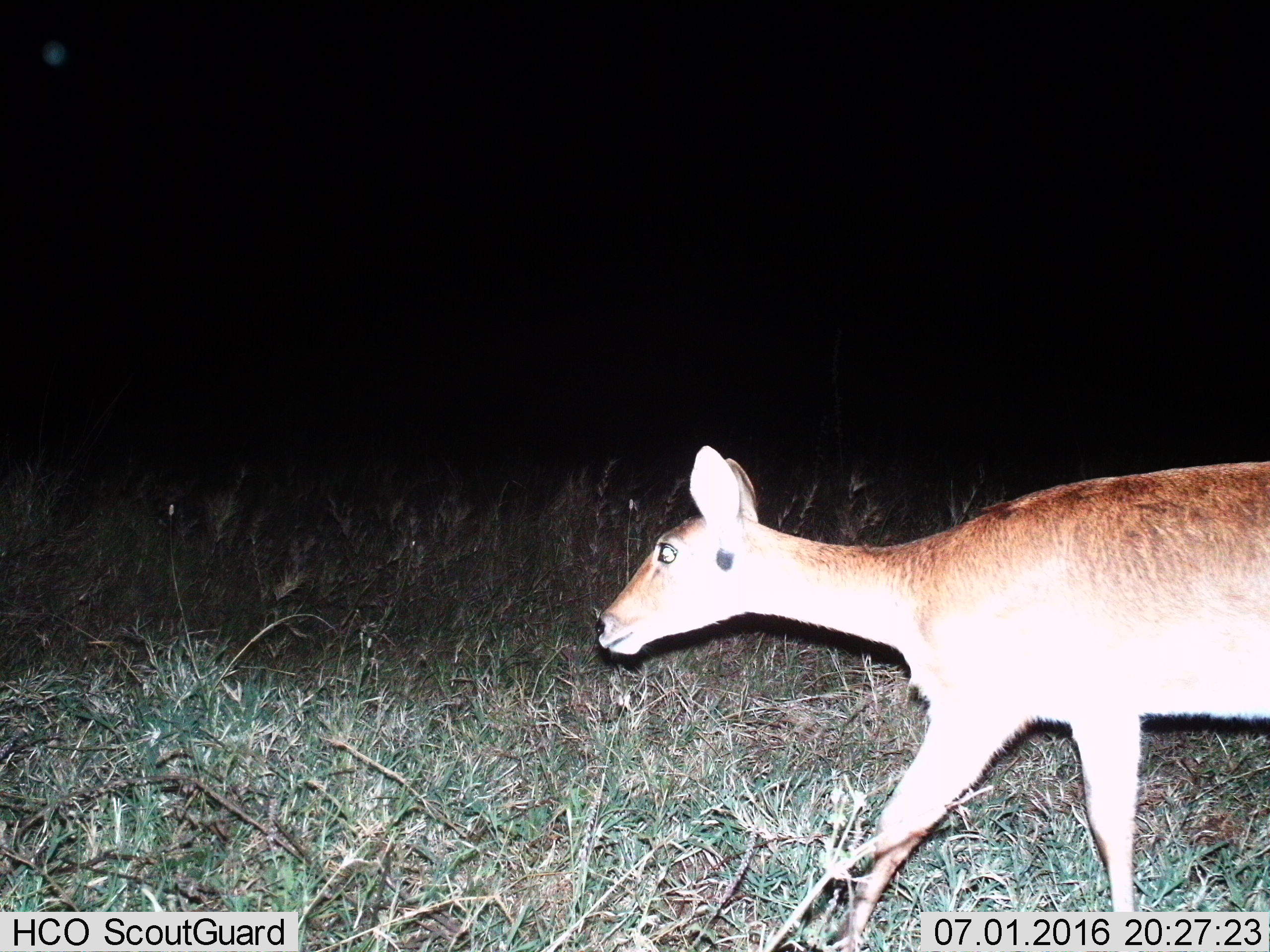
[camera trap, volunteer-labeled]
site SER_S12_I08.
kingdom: Animalia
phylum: Chordata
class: Mammalia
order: Artiodactyla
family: Bovidae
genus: Redunca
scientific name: Redunca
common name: reedbuck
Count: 1.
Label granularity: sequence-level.